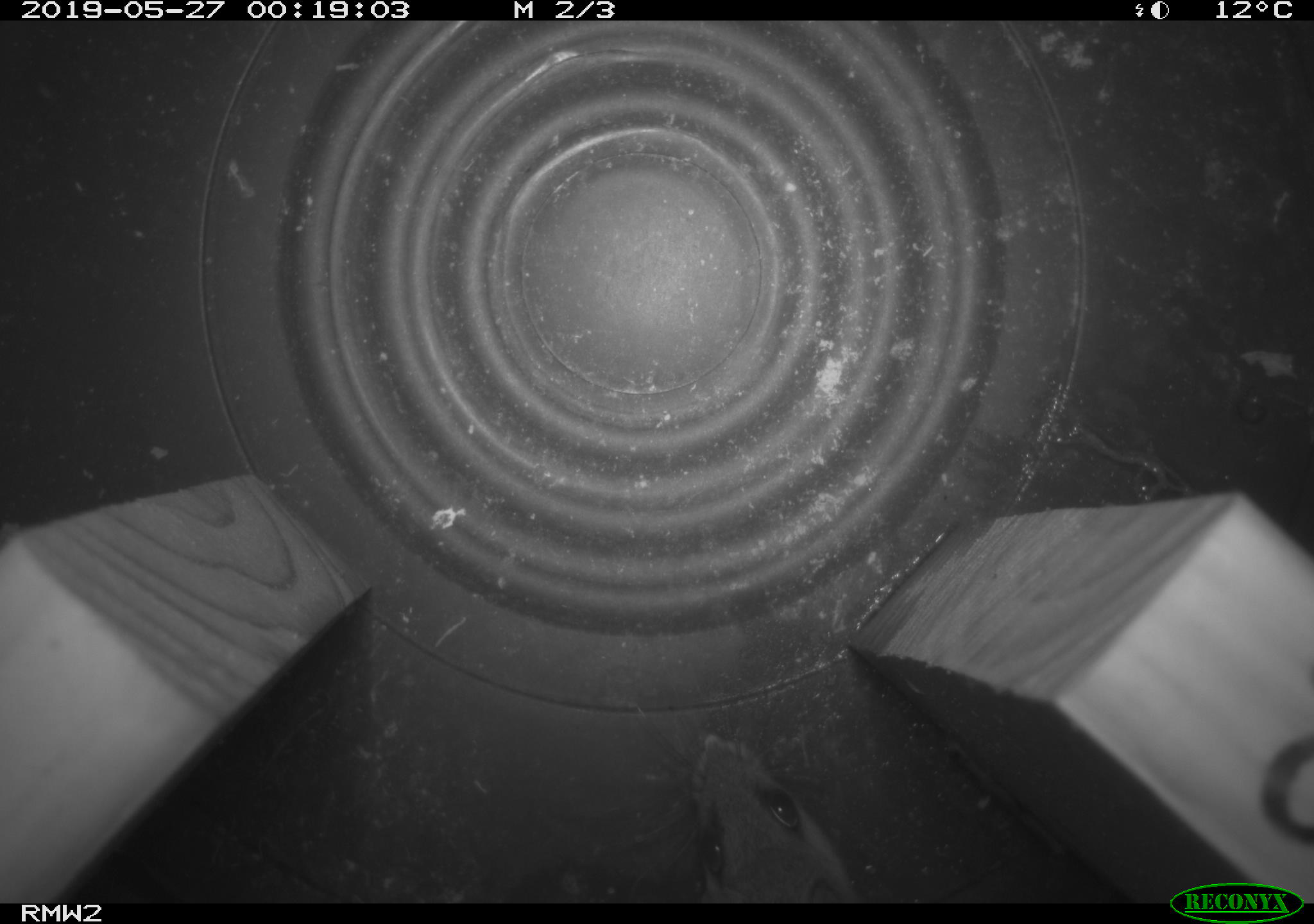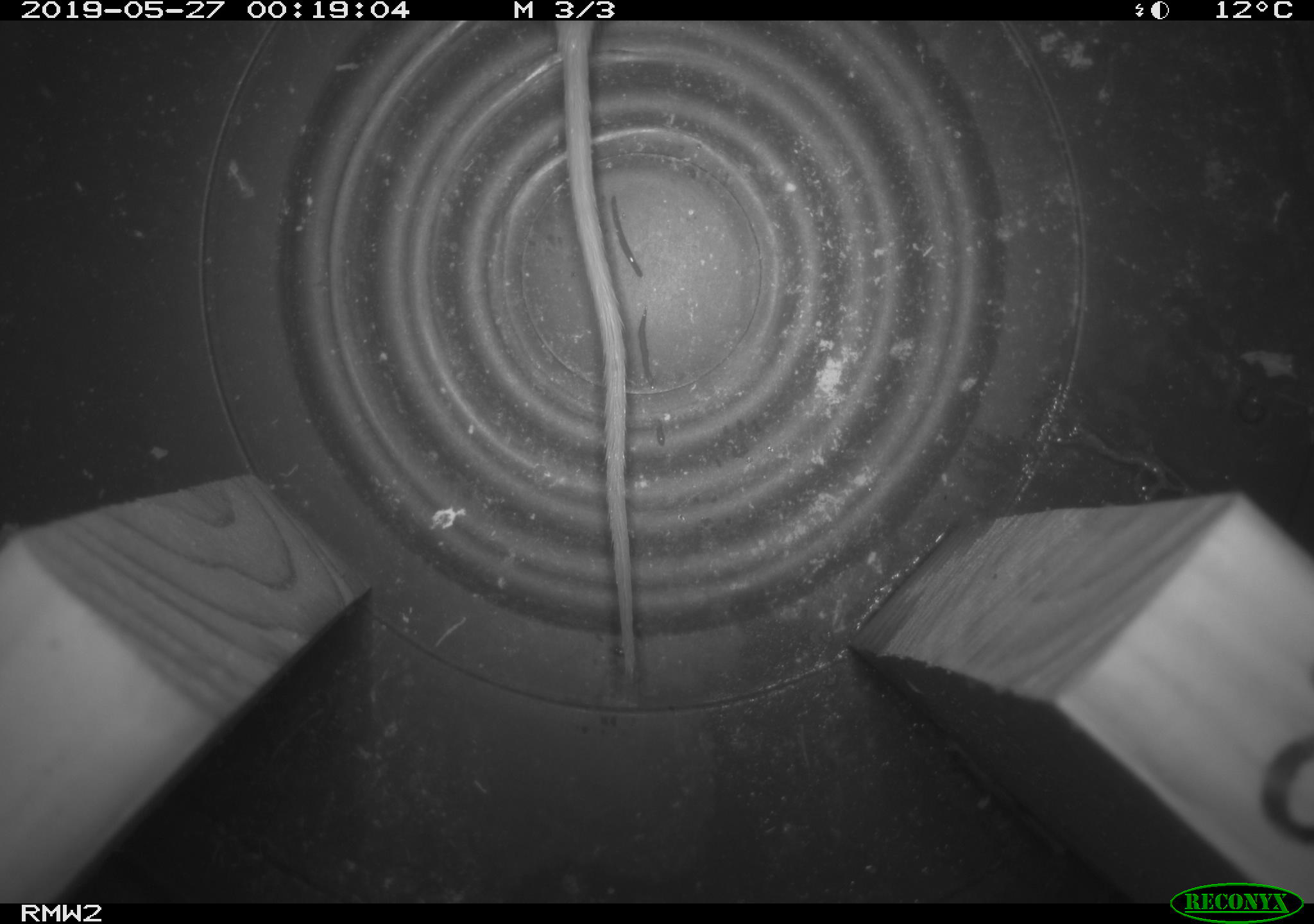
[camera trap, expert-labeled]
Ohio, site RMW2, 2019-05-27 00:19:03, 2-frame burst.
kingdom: Animalia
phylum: Chordata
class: Mammalia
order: Rodentia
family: Cricetidae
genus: Peromyscus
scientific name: Peromyscus leucopus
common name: white-footed mouse